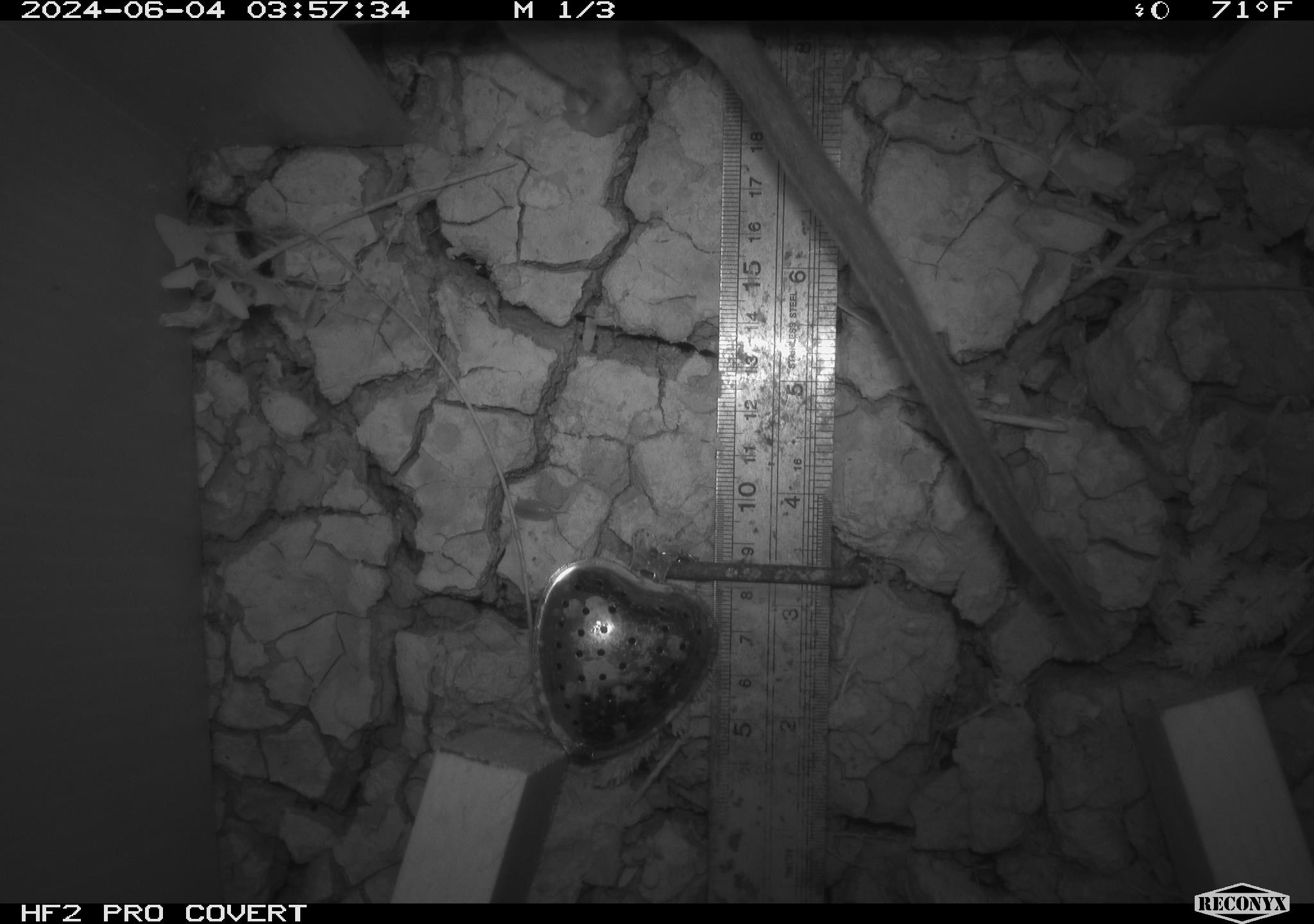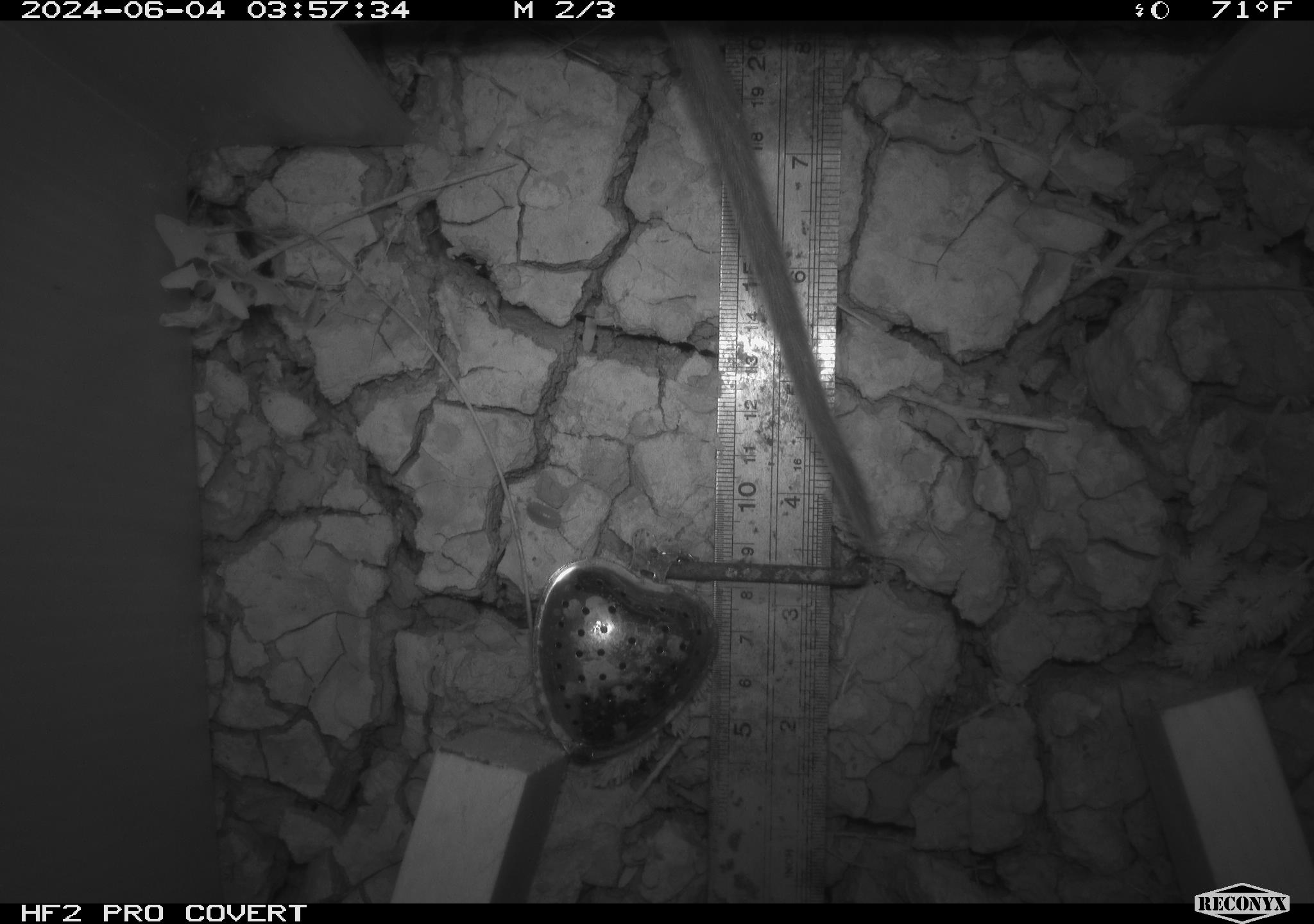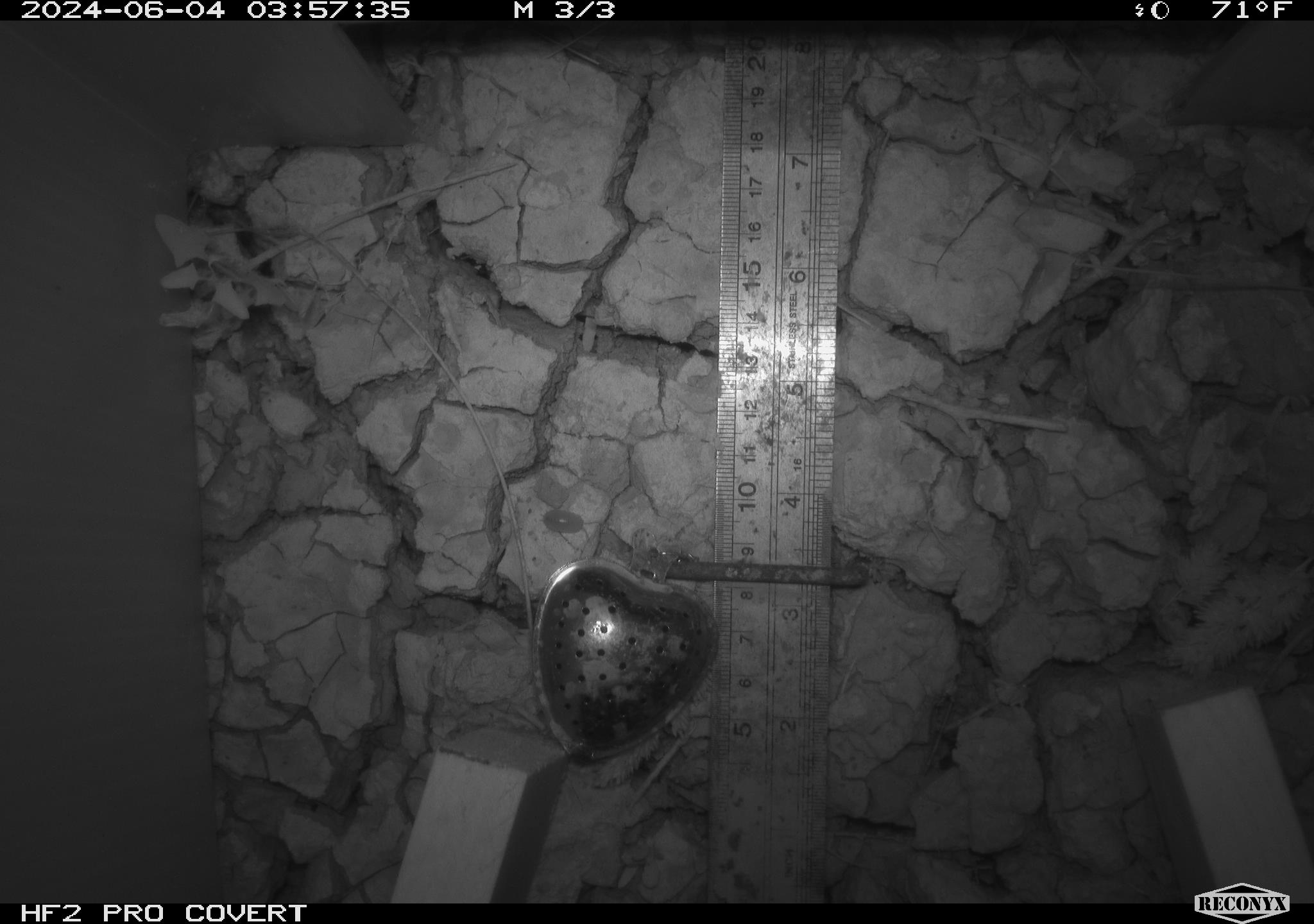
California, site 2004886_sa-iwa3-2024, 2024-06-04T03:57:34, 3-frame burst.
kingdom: Animalia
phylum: Chordata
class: Mammalia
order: Rodentia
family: Cricetidae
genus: Neotoma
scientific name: Neotoma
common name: pack rat or woodrat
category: neotoma species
Neotoma species (pack rat or woodrat) (Neotoma).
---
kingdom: Animalia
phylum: Arthropoda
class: Insecta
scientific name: Insecta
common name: insect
Insect (Insecta).